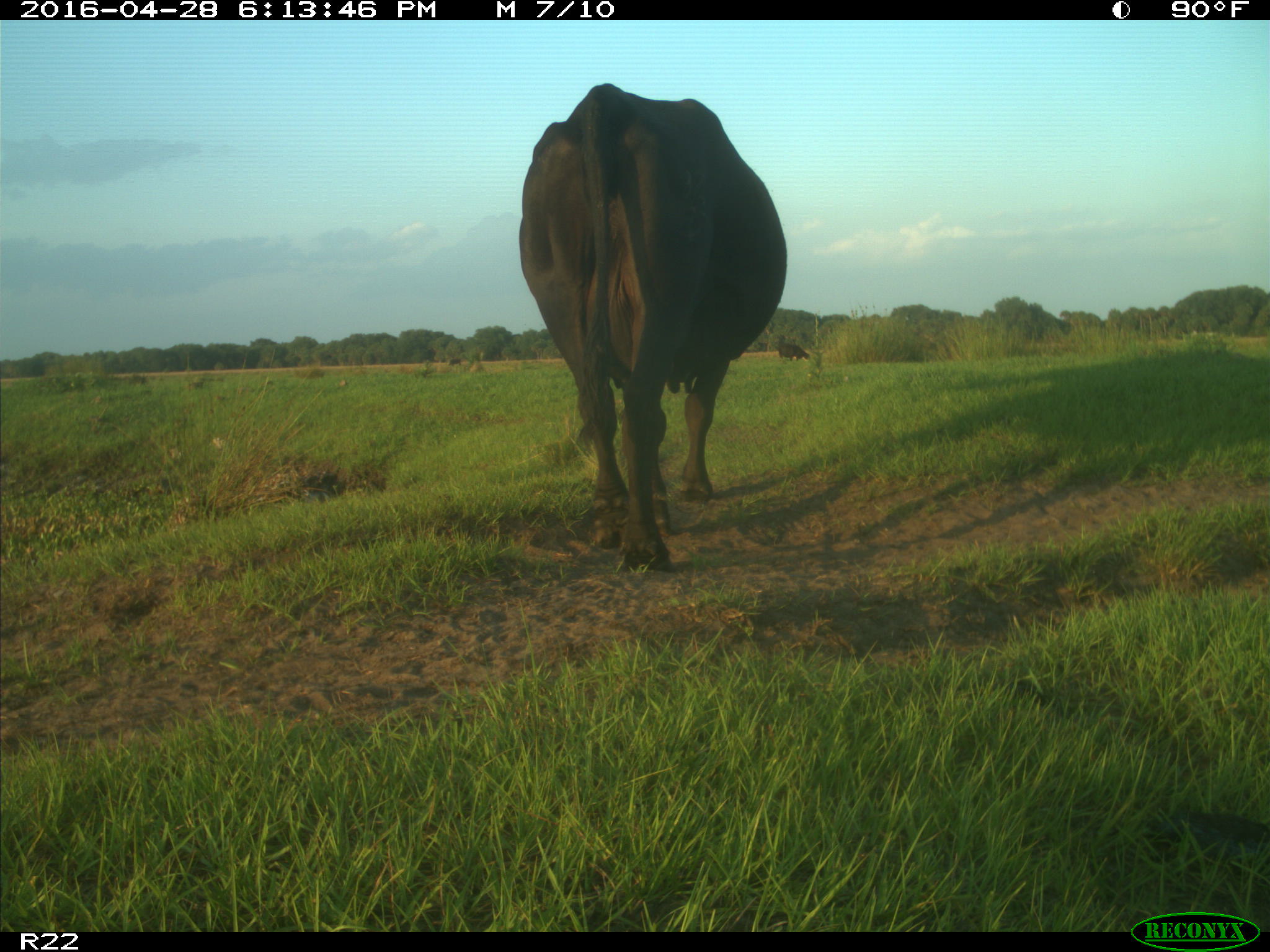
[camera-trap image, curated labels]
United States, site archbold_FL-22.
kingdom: Animalia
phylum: Chordata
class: Mammalia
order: Artiodactyla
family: Bovidae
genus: Bos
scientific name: Bos taurus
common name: domestic cow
Bos taurus (domestic cow).